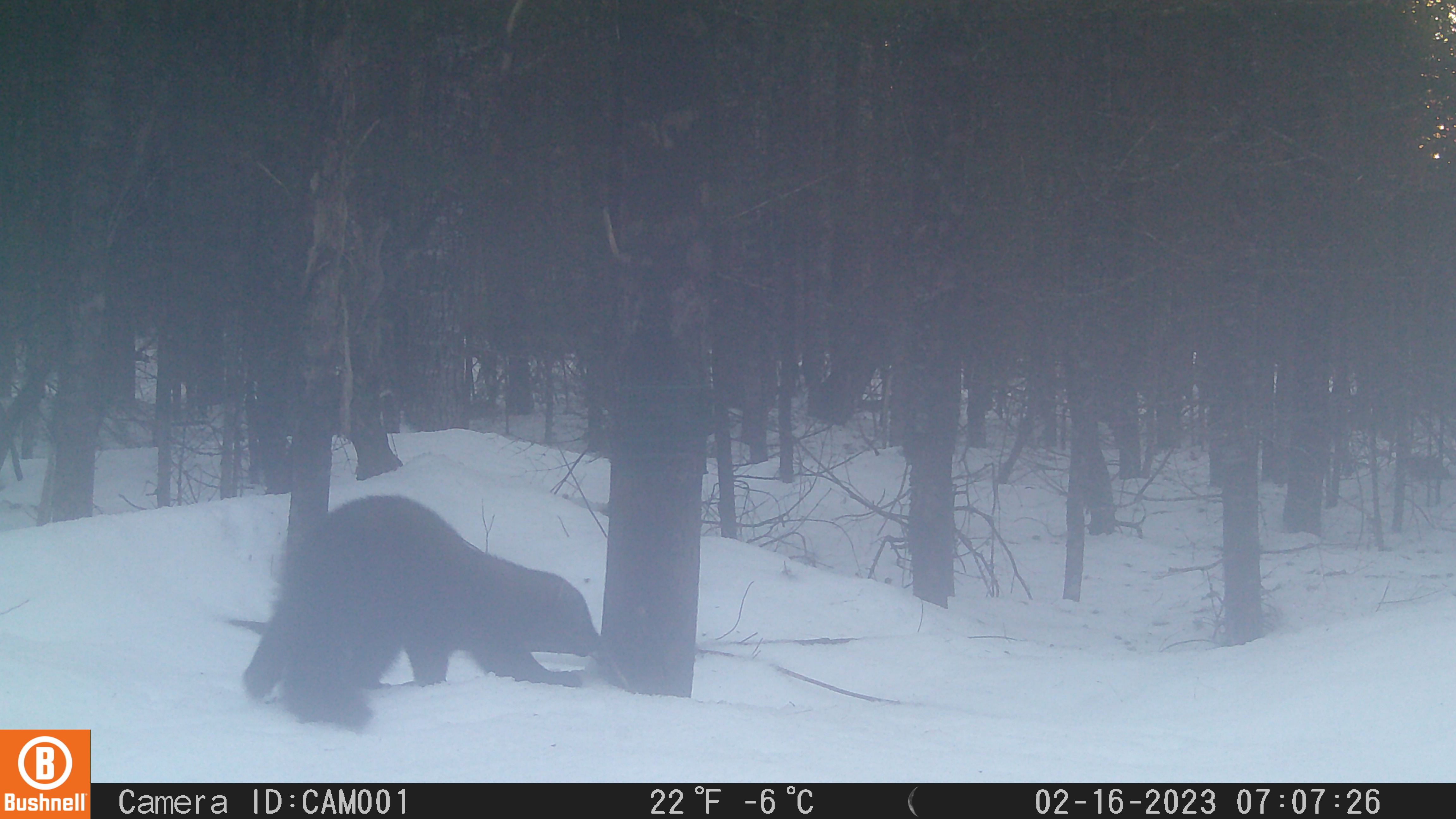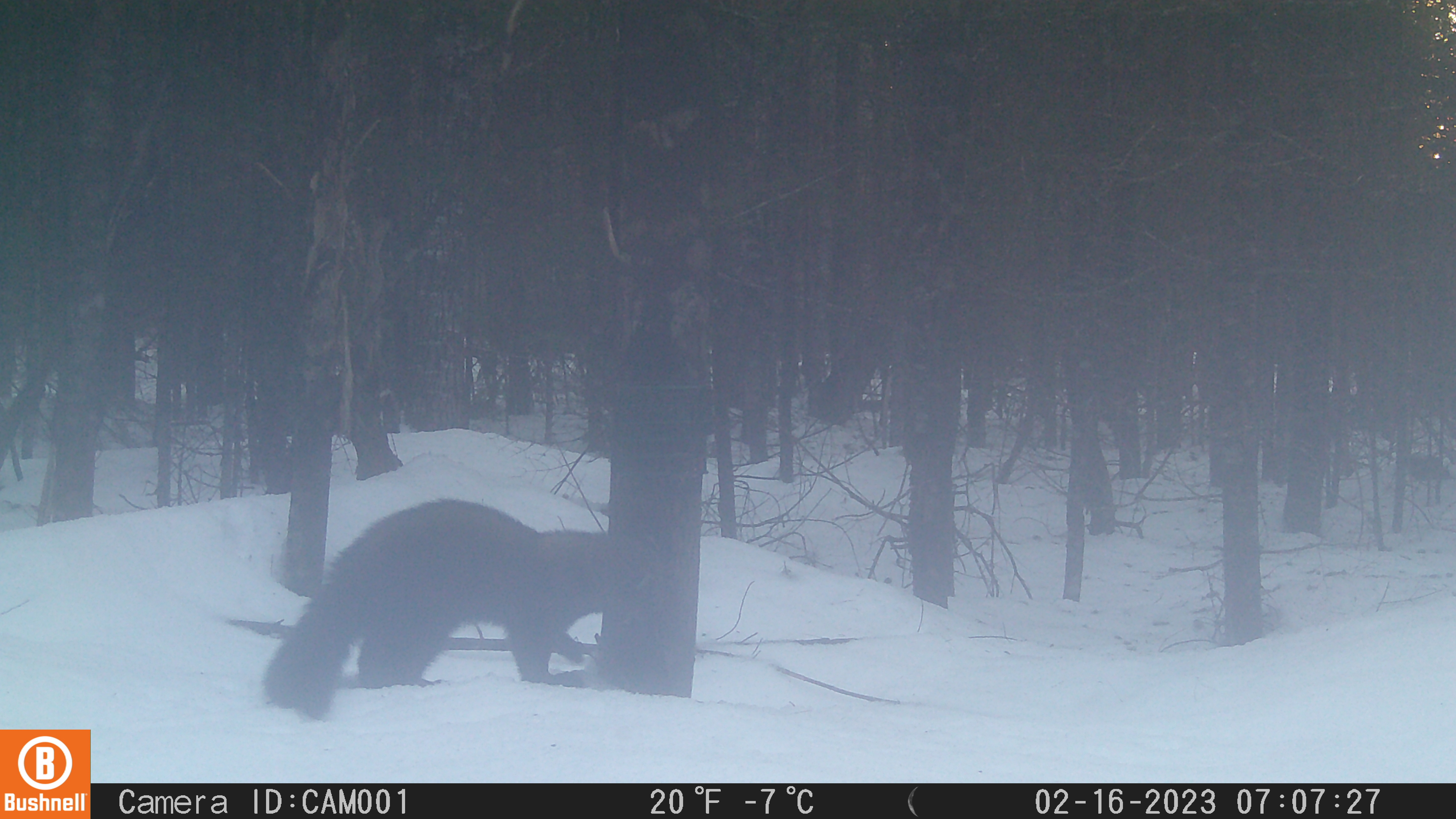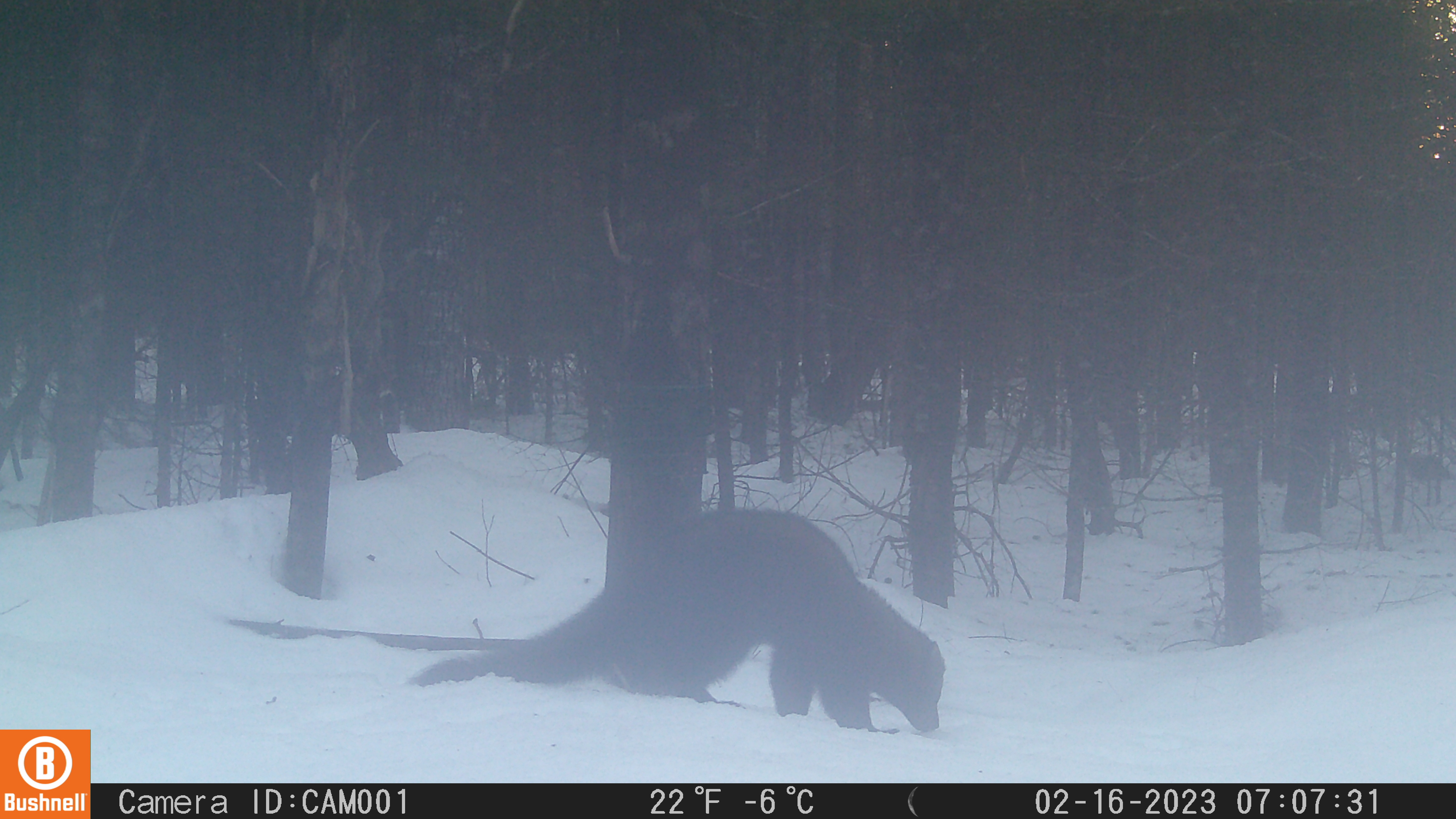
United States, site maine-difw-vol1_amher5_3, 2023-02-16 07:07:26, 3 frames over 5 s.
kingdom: Animalia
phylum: Chordata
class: Mammalia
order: Carnivora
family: Mustelidae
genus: Pekania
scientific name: Pekania pennanti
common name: fisher